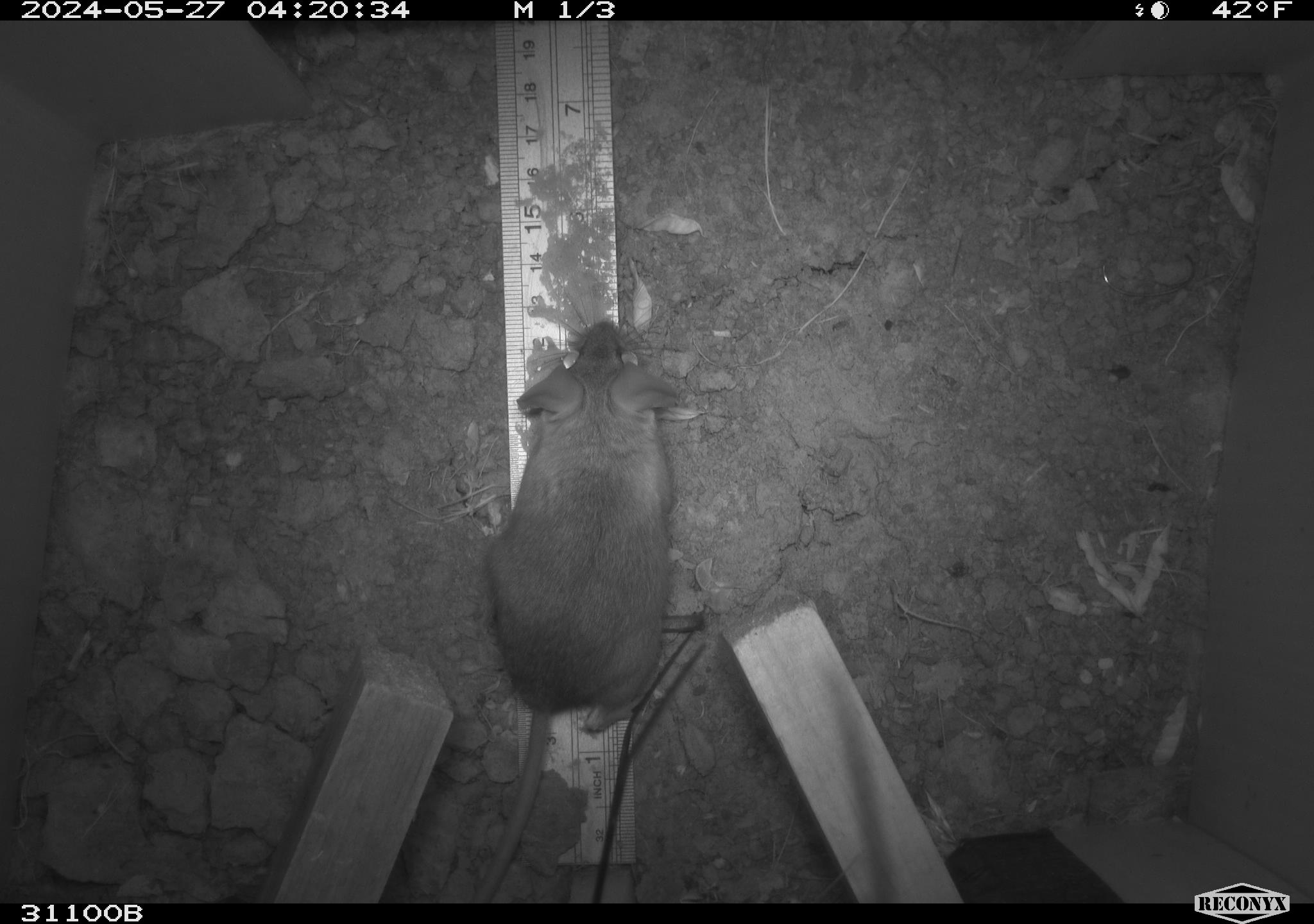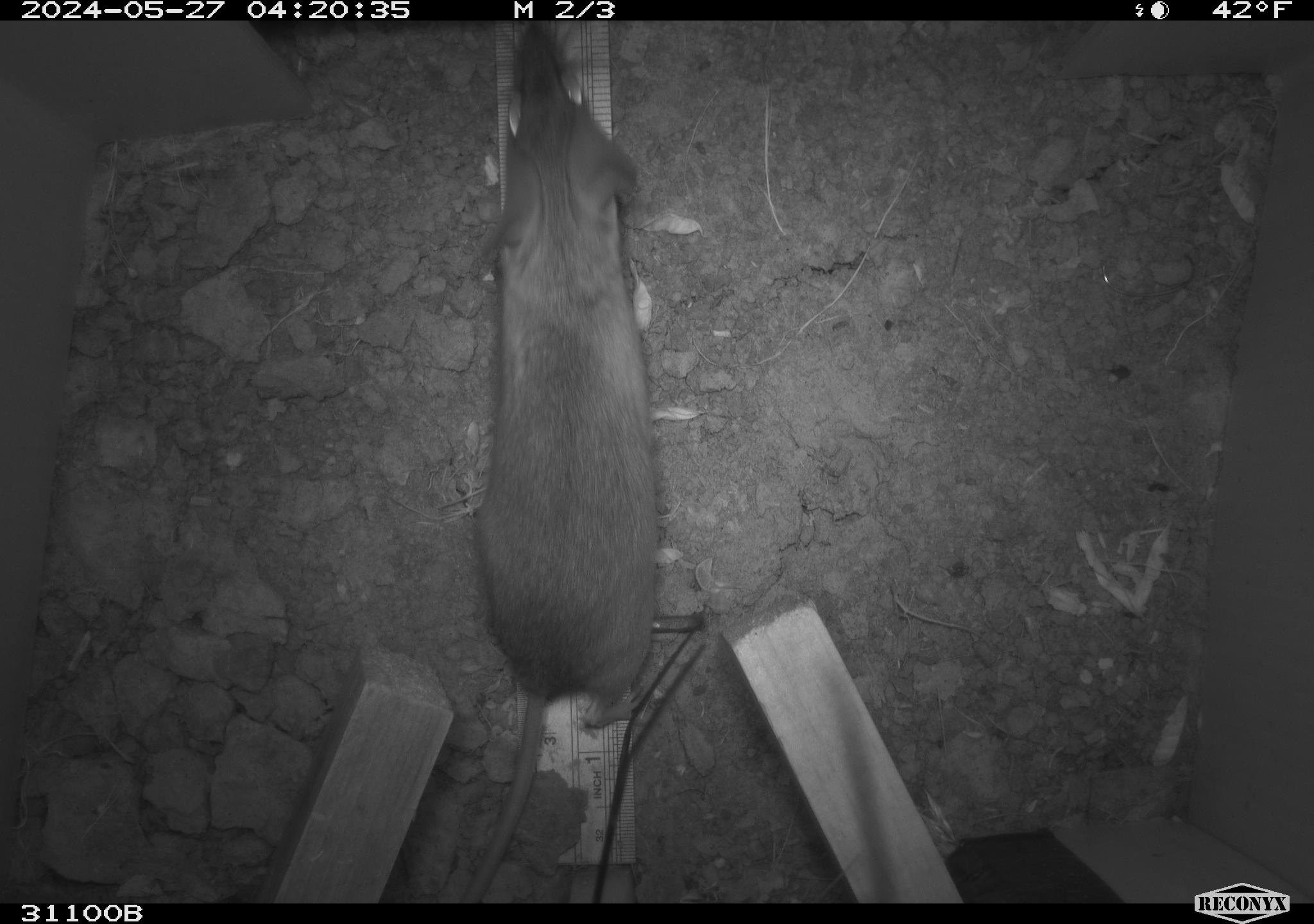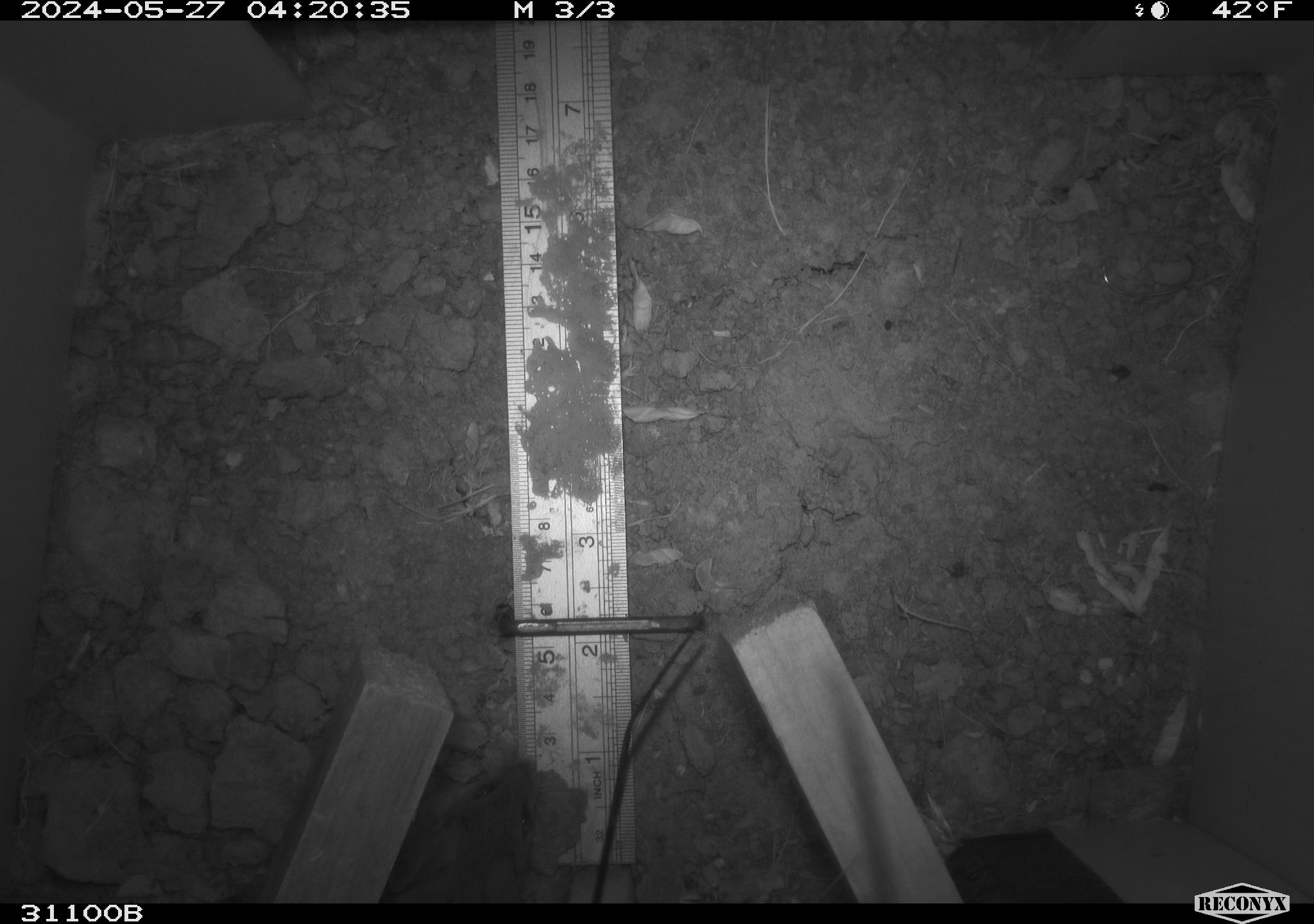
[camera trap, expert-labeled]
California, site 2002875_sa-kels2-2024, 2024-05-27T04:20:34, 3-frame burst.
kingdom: Animalia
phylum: Chordata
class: Mammalia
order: Rodentia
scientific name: Rodentia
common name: rodent